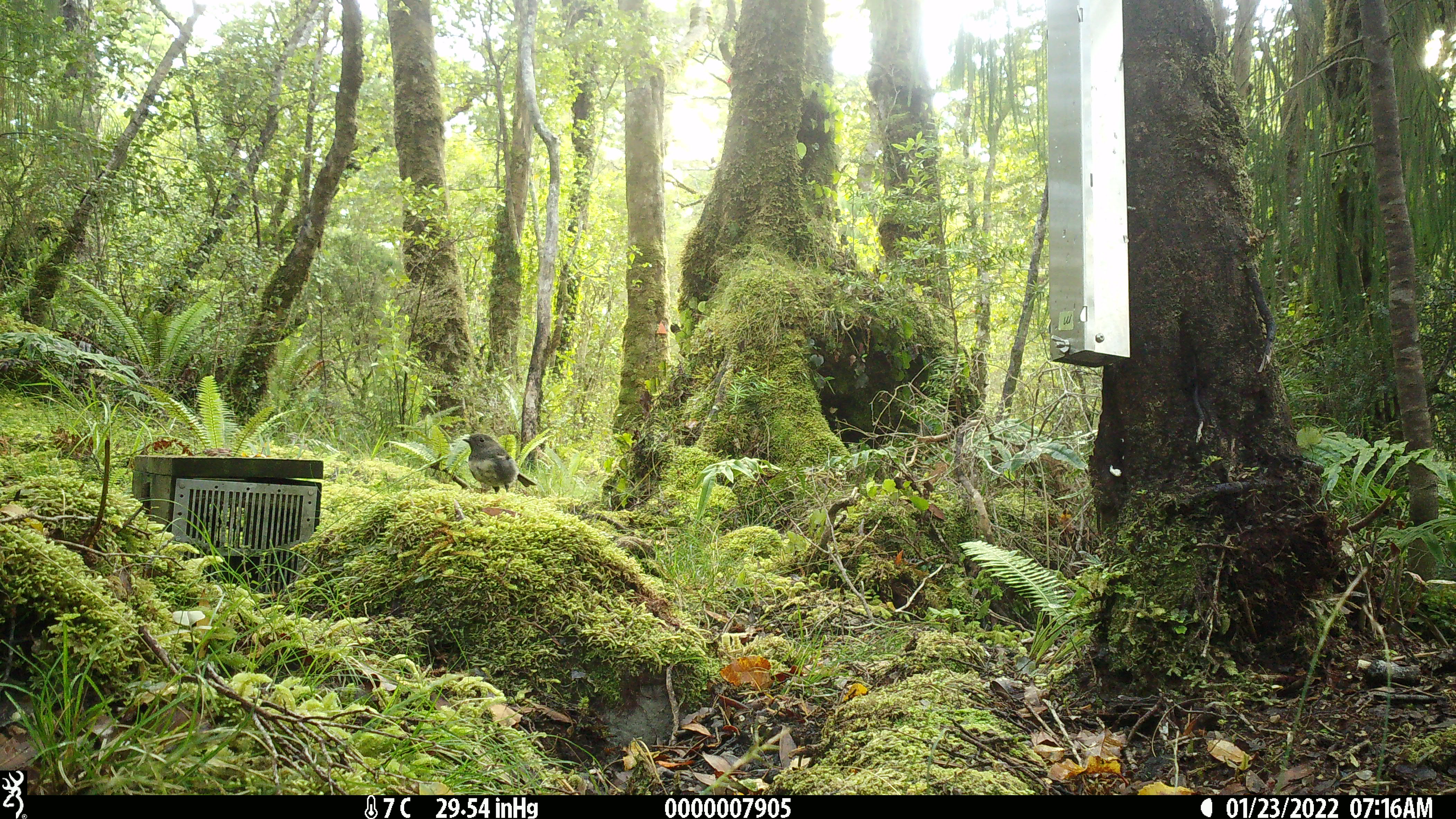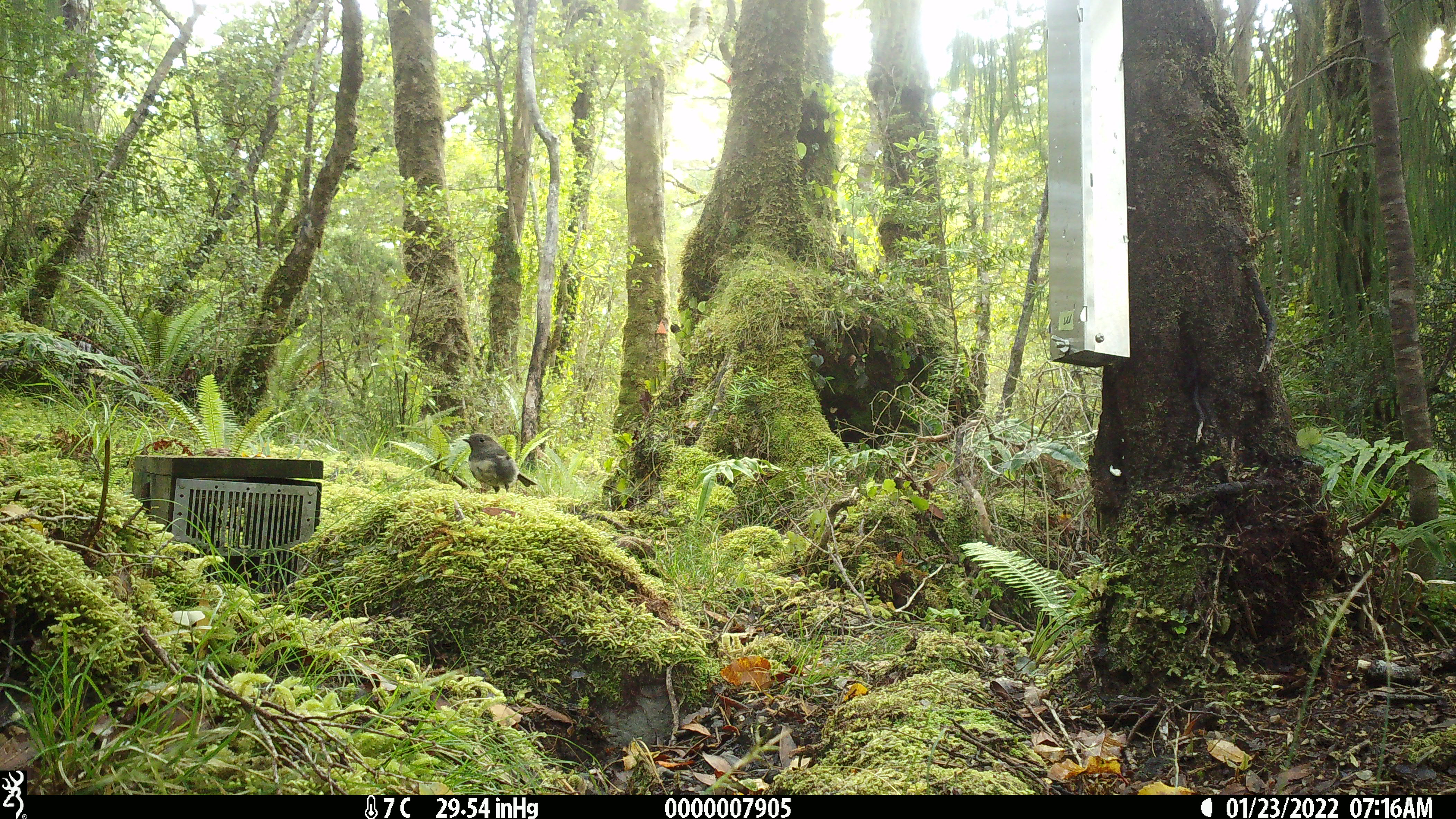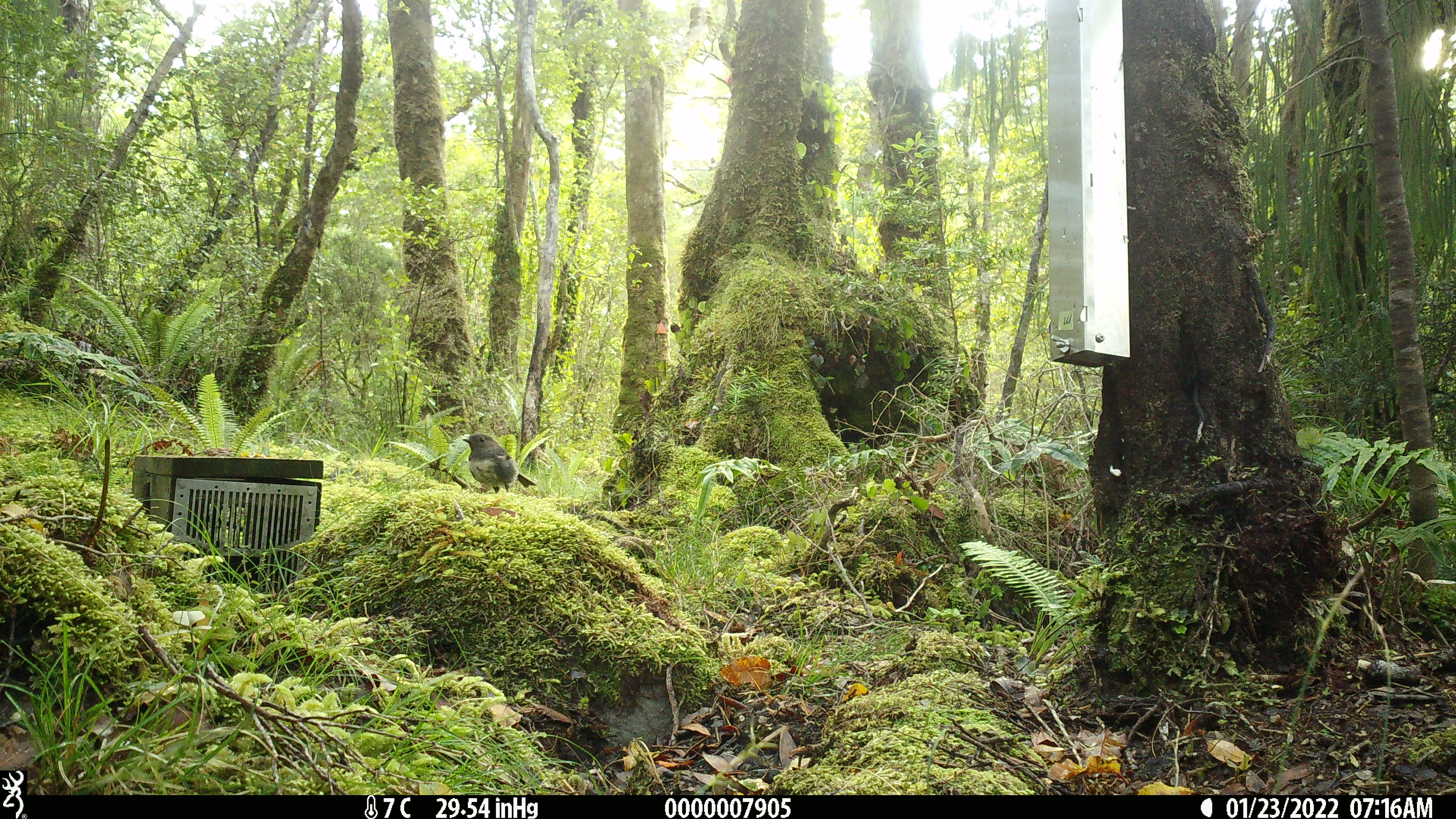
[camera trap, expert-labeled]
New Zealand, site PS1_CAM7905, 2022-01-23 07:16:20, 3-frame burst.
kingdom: Animalia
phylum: Chordata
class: Aves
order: Passeriformes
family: Petroicidae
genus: Petroica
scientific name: Petroica australis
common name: new zealand robin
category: robin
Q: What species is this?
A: Robin (new zealand robin) (Petroica australis).